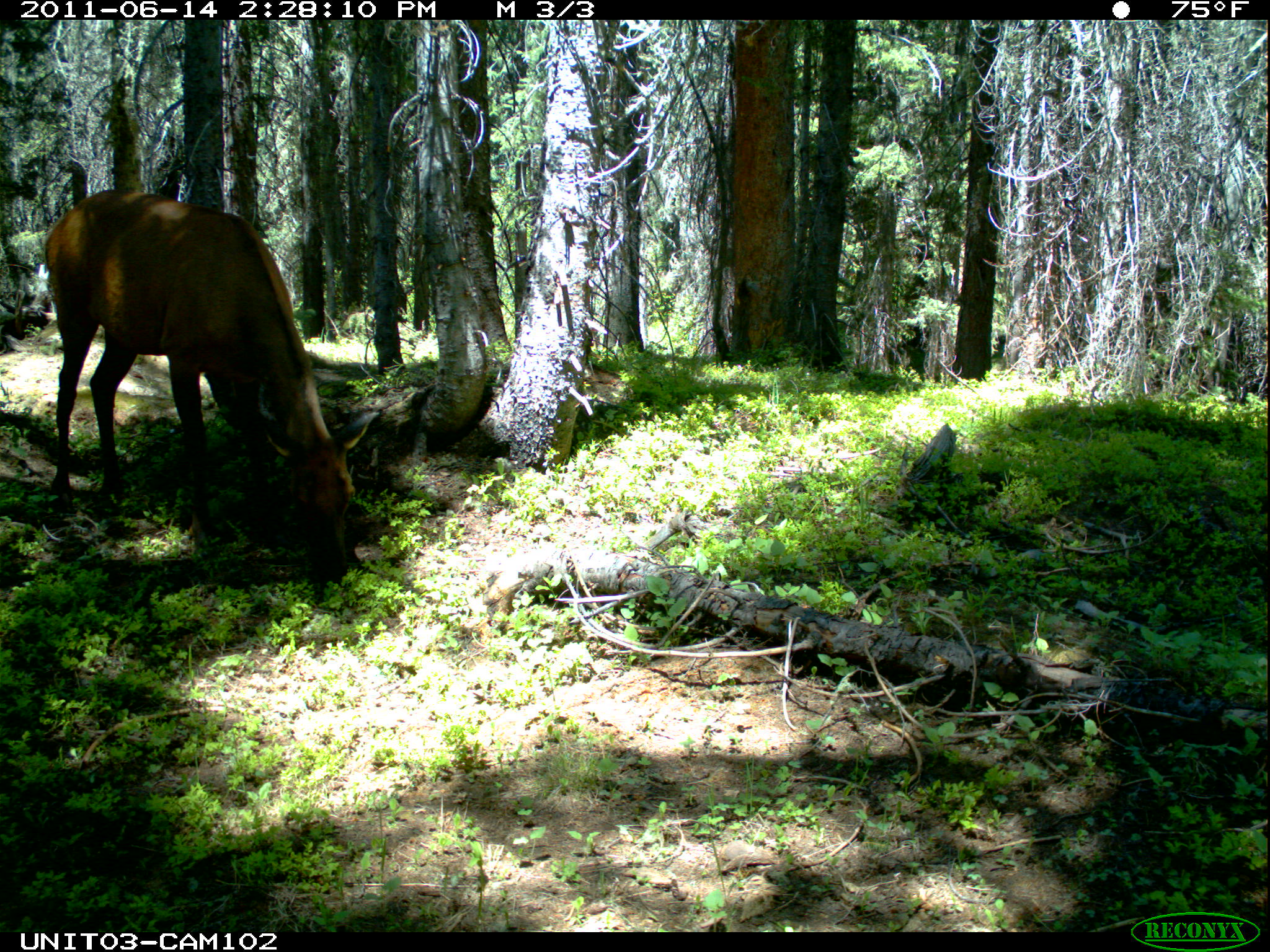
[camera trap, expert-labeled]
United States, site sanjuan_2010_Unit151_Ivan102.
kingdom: Animalia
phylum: Chordata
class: Mammalia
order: Artiodactyla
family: Cervidae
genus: Cervus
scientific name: Cervus elaphus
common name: red deer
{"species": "Cervus elaphus (red deer)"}